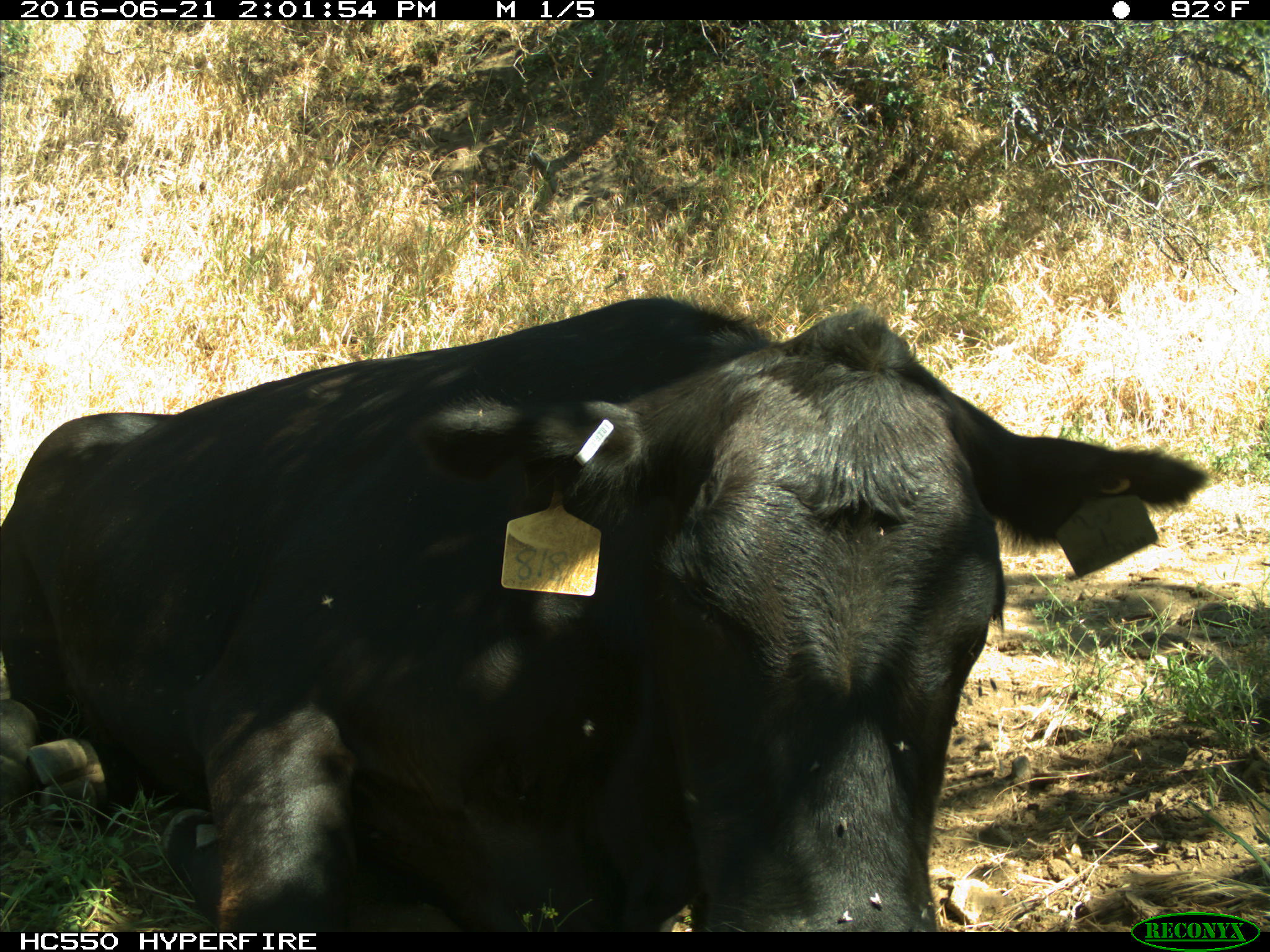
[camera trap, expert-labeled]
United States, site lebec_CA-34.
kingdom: Animalia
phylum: Chordata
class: Mammalia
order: Artiodactyla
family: Bovidae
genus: Bos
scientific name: Bos taurus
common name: domestic cow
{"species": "Bos taurus (domestic cow)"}